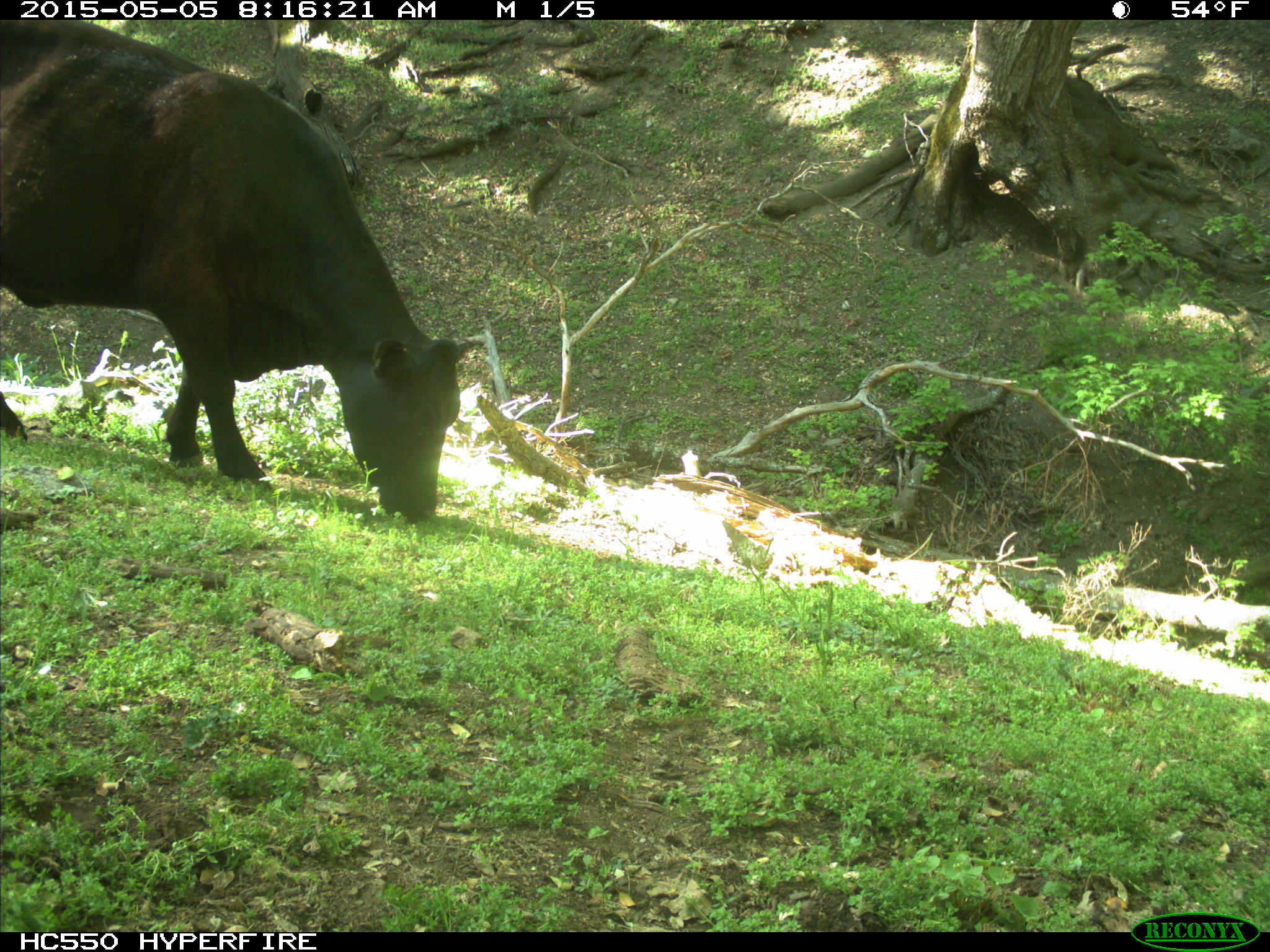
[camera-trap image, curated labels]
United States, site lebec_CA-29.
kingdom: Animalia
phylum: Chordata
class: Mammalia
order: Artiodactyla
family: Bovidae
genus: Bos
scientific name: Bos taurus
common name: domestic cow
Bos taurus (domestic cow).